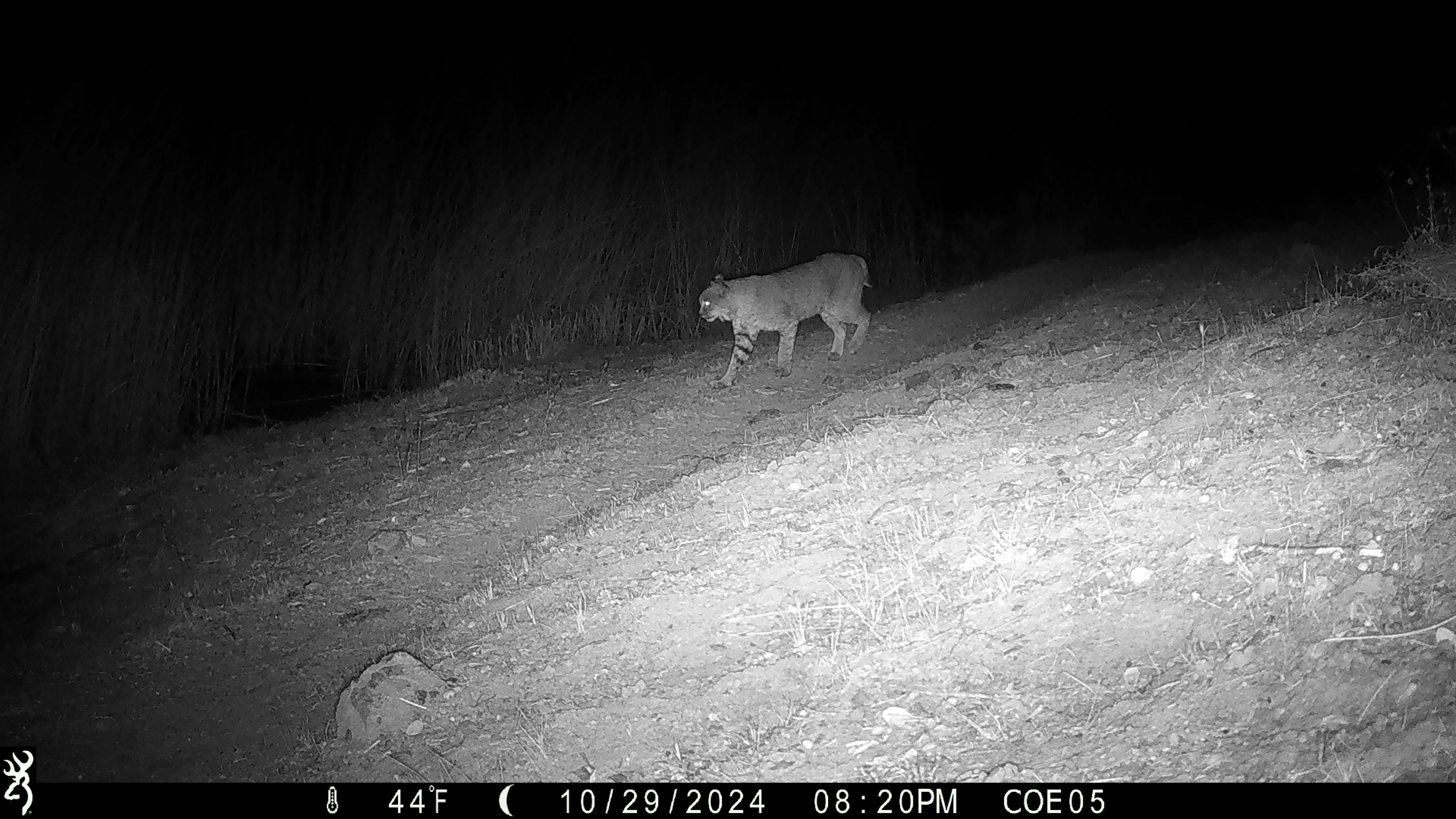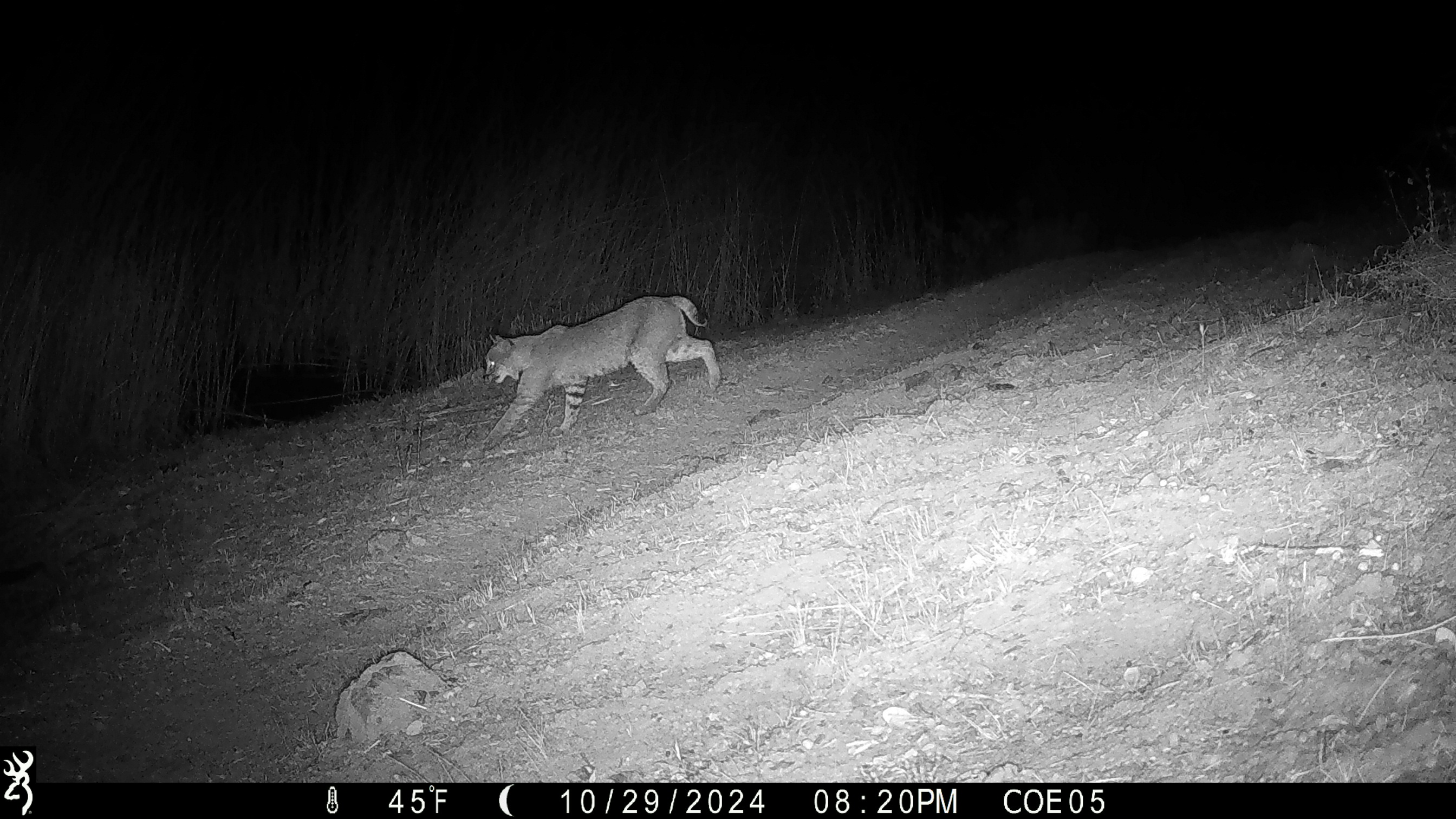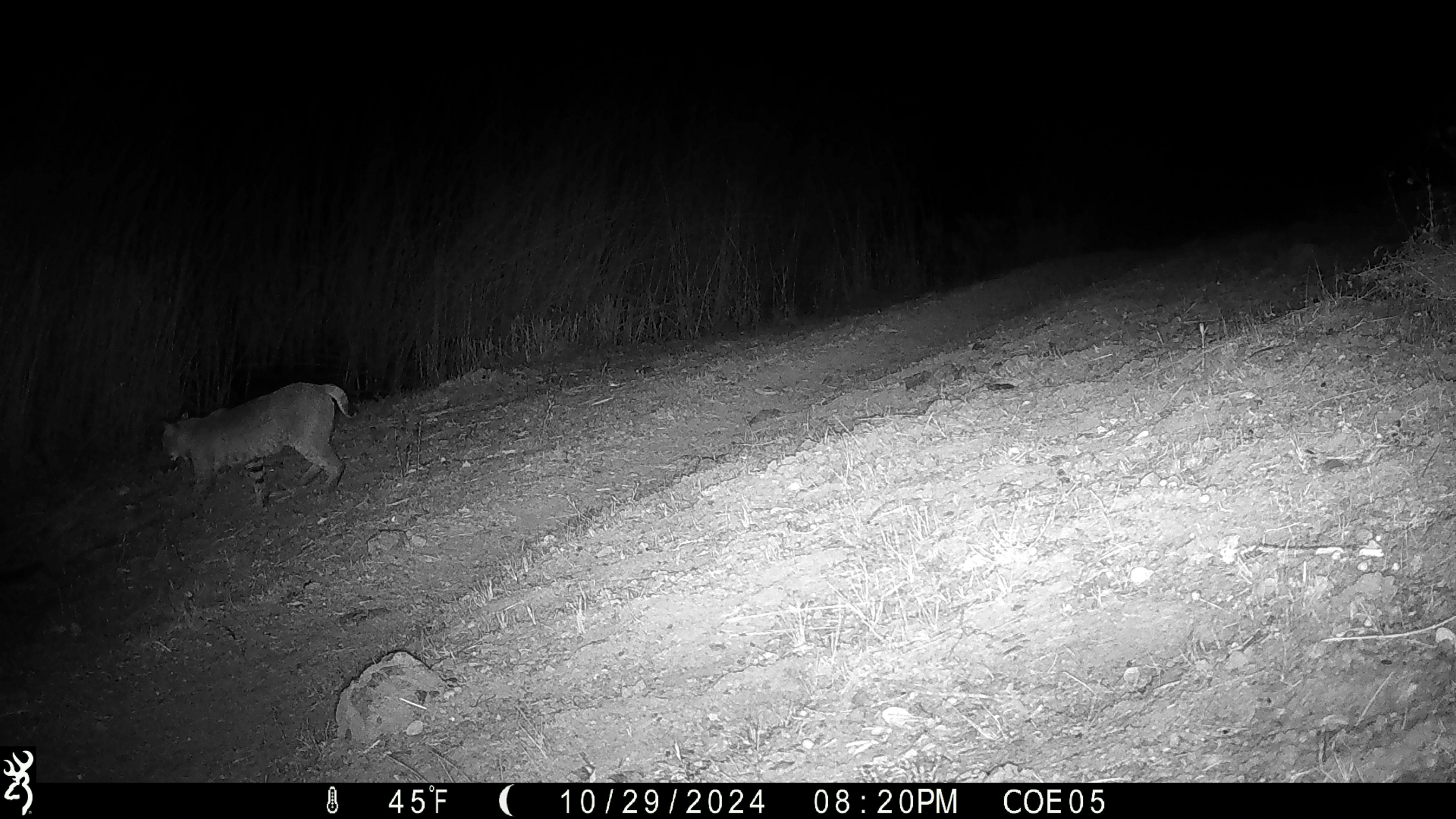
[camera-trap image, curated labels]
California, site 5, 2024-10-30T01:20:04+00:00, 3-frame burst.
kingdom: Animalia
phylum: Chordata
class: Mammalia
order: Carnivora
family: Felidae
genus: Lynx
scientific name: Lynx rufus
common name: bobcat